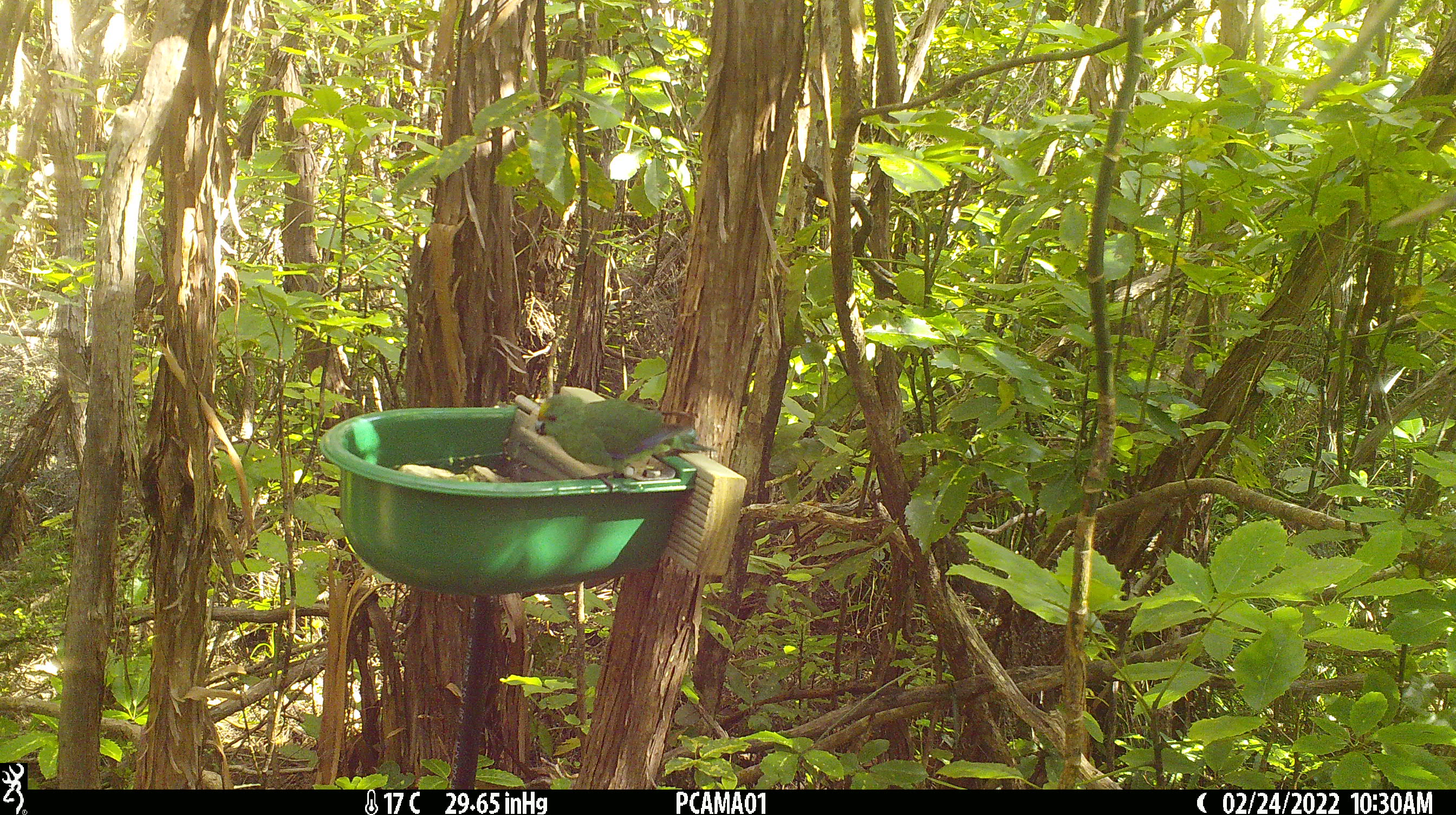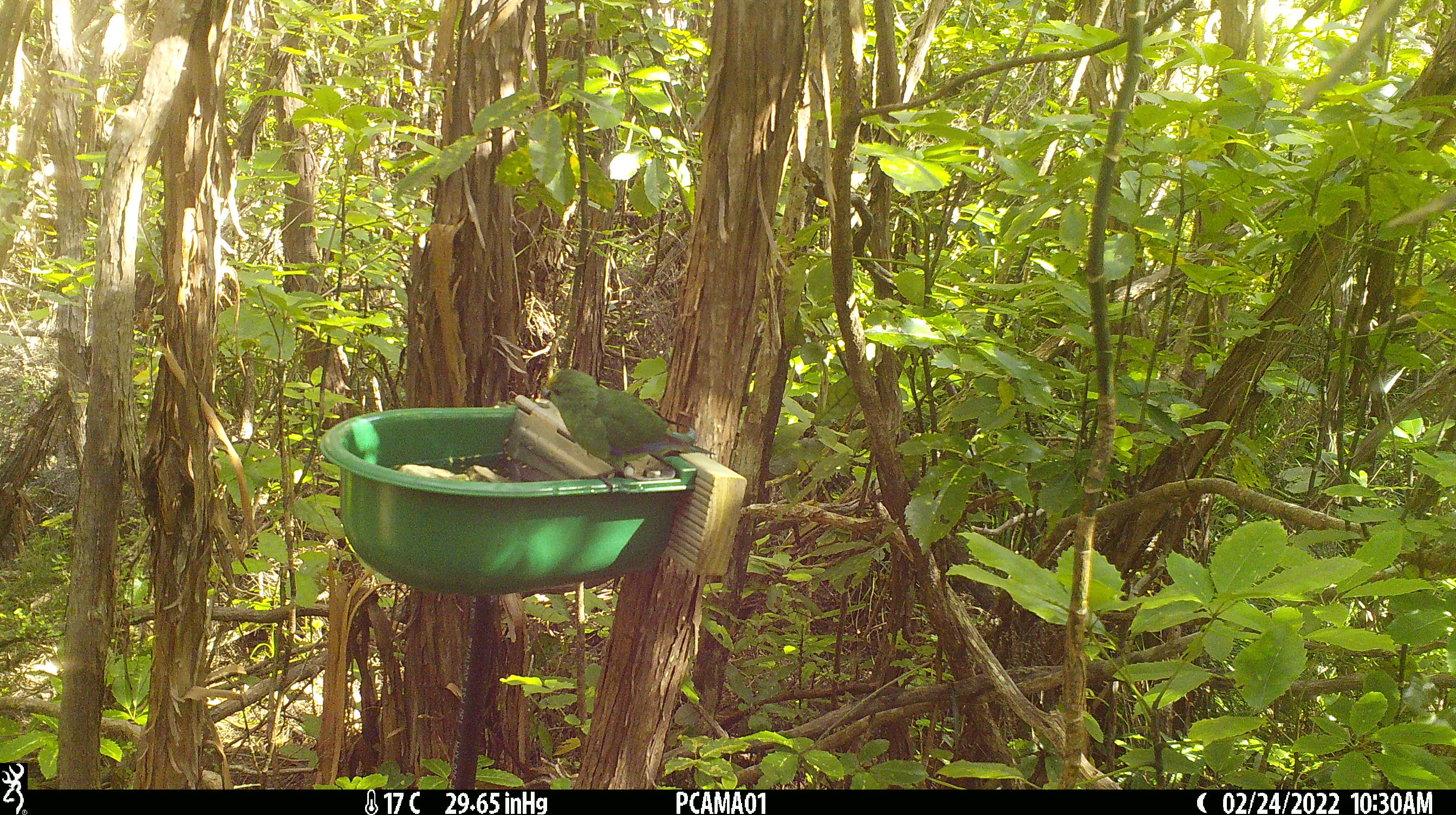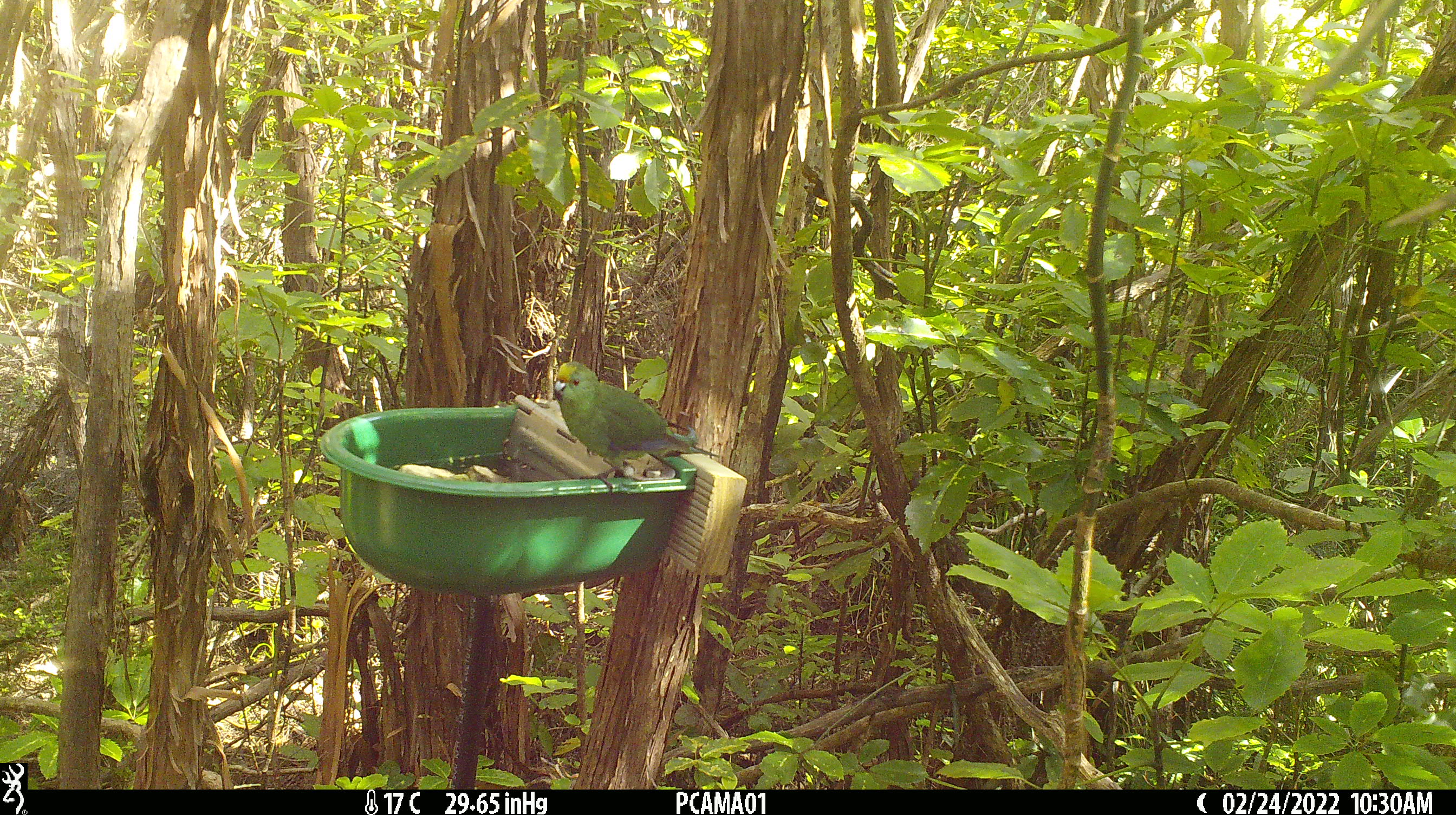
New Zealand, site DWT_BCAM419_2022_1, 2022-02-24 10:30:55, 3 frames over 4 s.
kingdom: Animalia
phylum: Chordata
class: Aves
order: Psittaciformes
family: Psittaculidae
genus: Cyanoramphus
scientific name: Cyanoramphus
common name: parakeet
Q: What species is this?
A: Parakeet (Cyanoramphus).